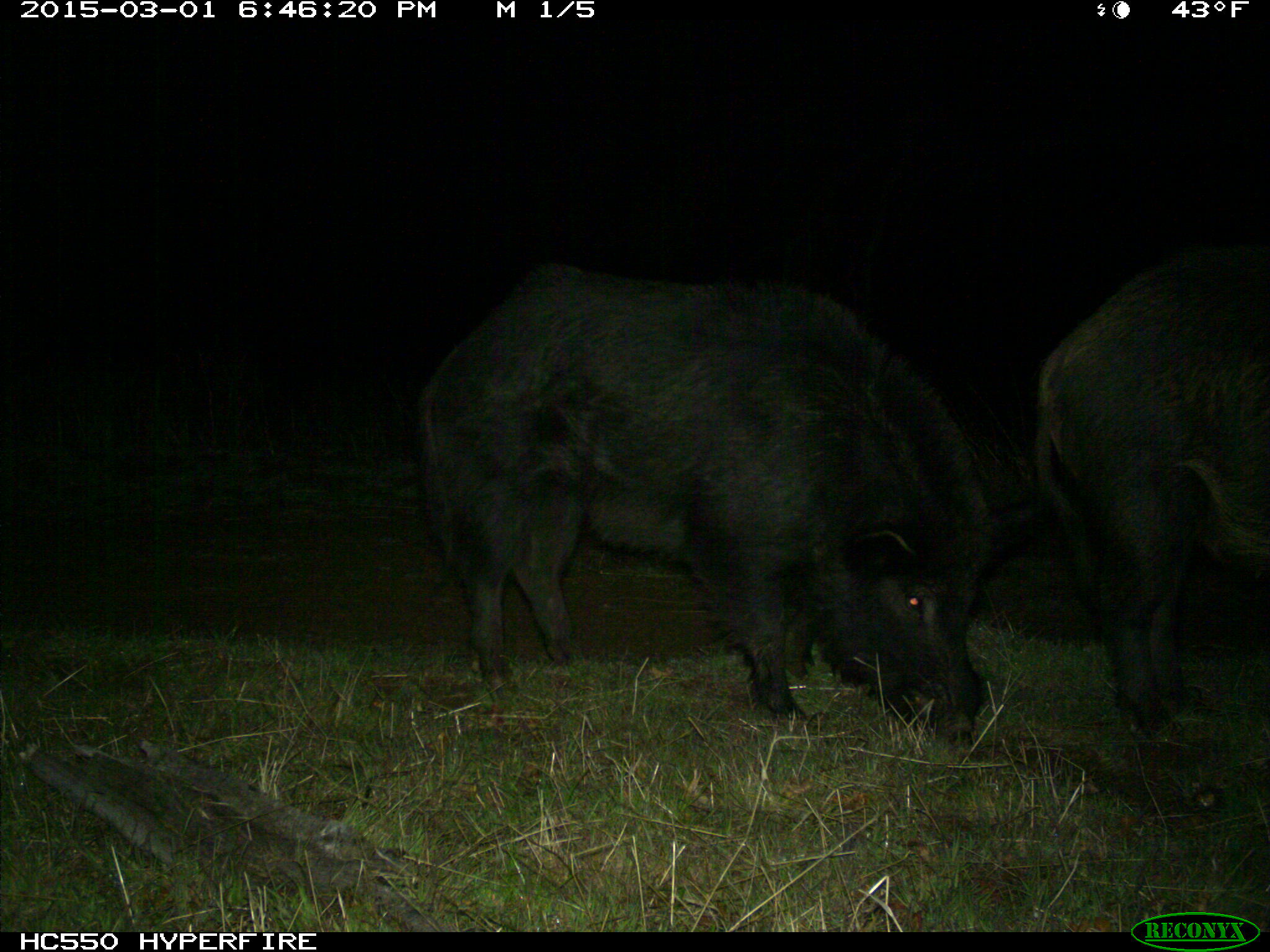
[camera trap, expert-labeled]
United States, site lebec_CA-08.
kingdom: Animalia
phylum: Chordata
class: Mammalia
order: Artiodactyla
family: Suidae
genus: Sus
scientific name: Sus scrofa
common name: wild boar